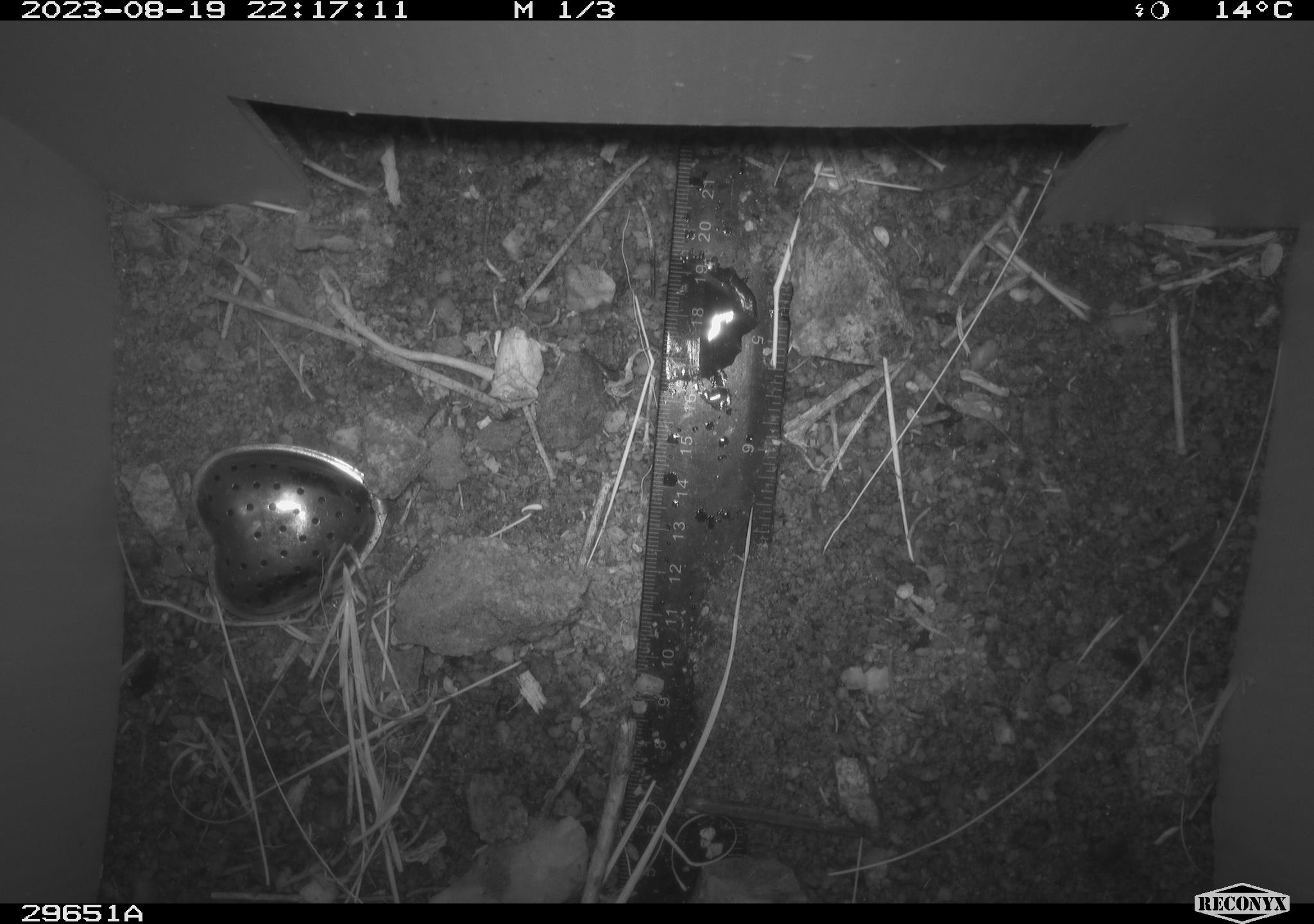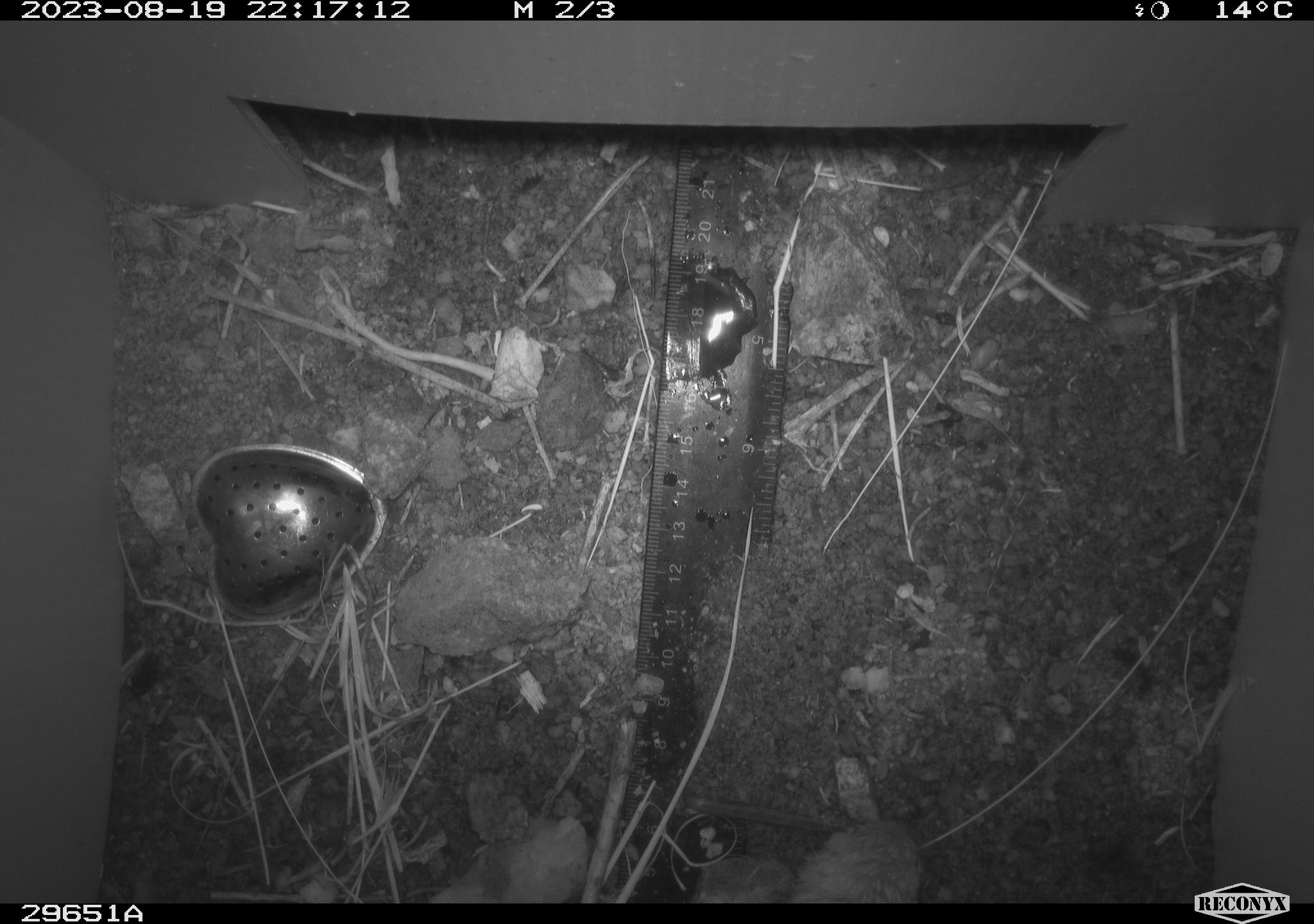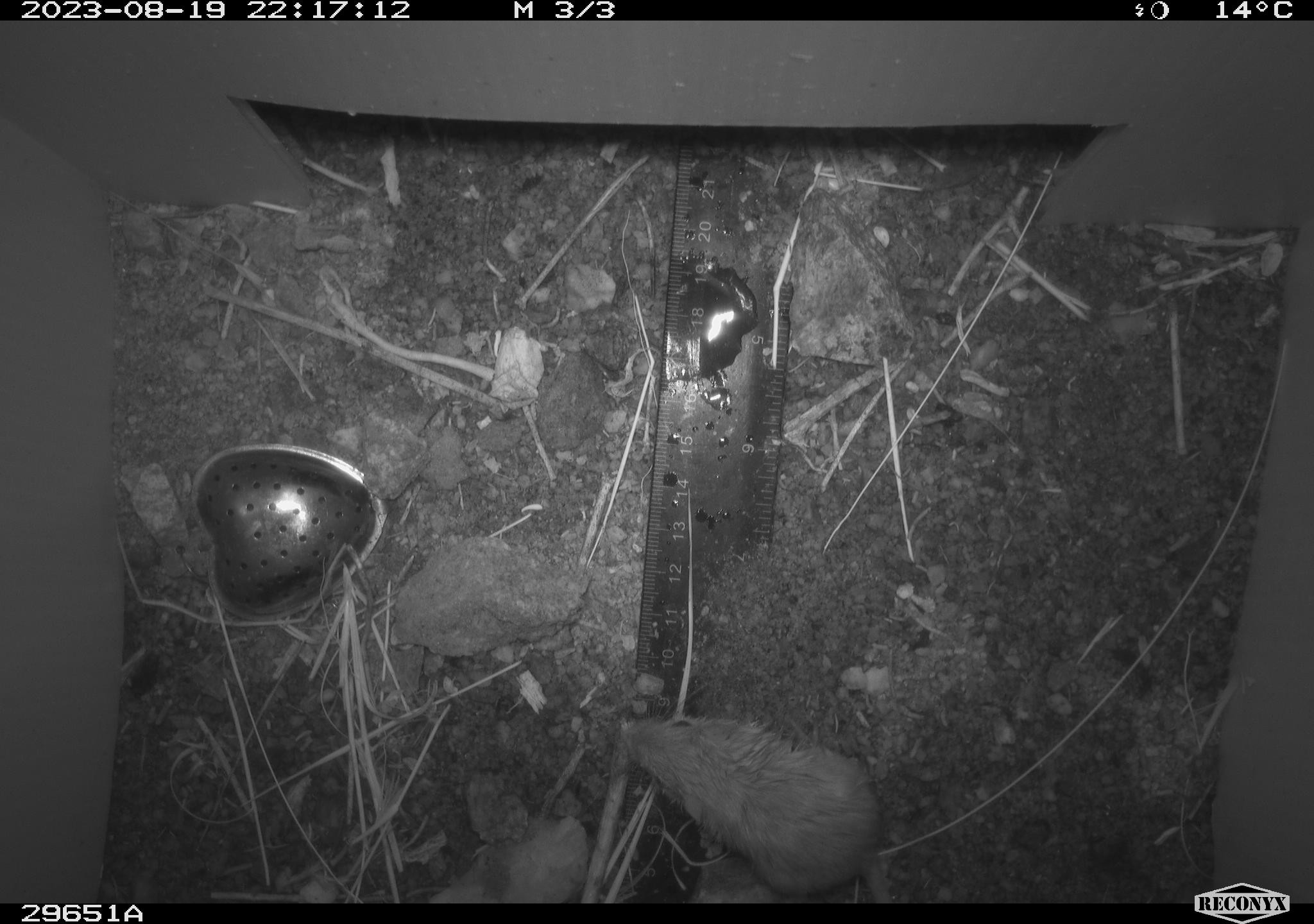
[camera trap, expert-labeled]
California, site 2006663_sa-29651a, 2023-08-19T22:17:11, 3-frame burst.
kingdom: Animalia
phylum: Chordata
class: Mammalia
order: Rodentia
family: Heteromyidae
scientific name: Heteromyidae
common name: kangaroo rats and pocket mice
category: heteromyidae family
Heteromyidae family (kangaroo rats and pocket mice) (Heteromyidae).